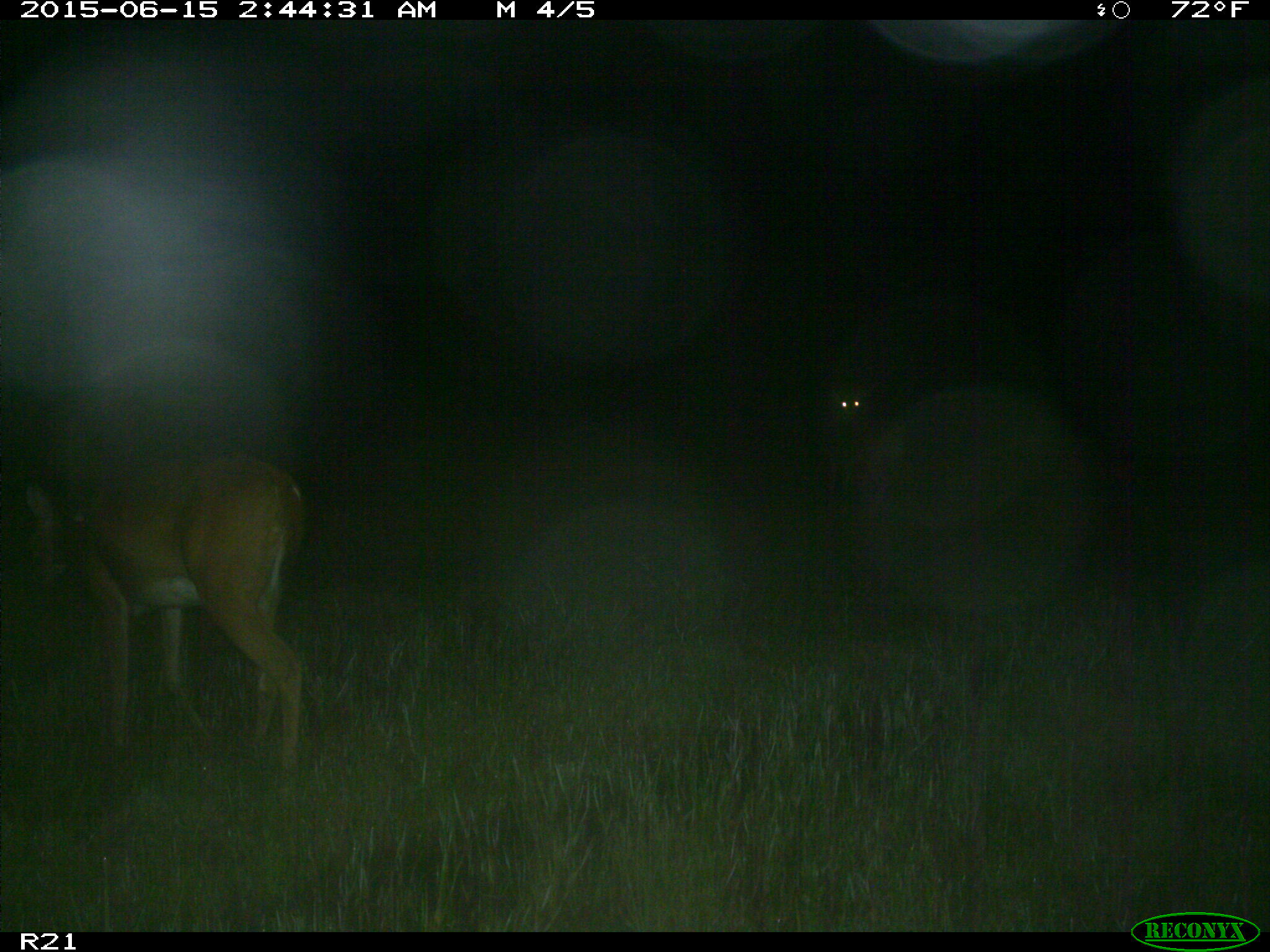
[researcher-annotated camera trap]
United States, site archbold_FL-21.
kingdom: Animalia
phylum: Chordata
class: Mammalia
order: Artiodactyla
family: Cervidae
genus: Odocoileus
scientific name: Odocoileus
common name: deer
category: unidentified deer